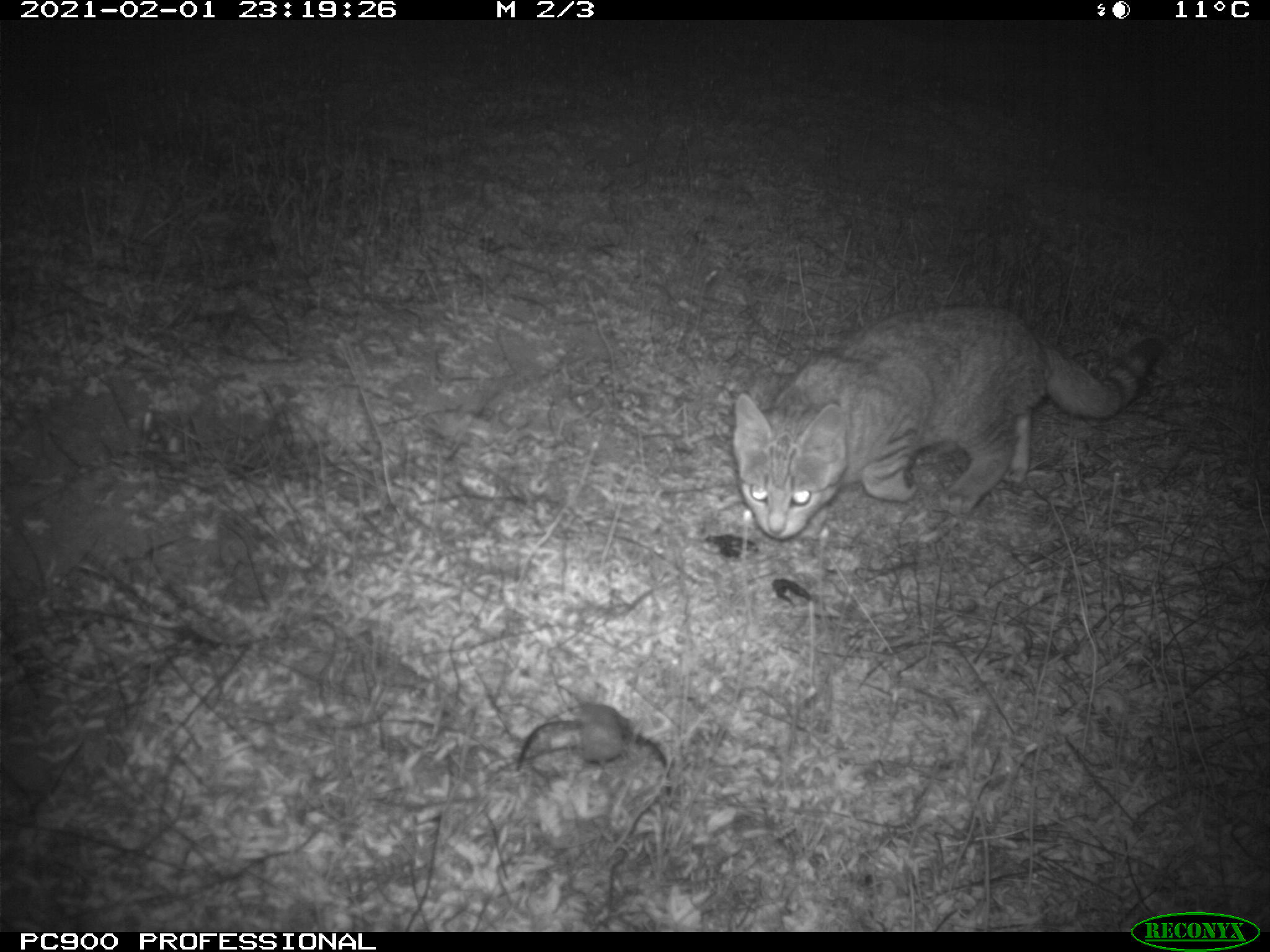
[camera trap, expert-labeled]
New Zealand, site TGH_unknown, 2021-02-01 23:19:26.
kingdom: Animalia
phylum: Chordata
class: Mammalia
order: Carnivora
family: Felidae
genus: Felis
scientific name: Felis catus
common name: domestic cat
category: cat